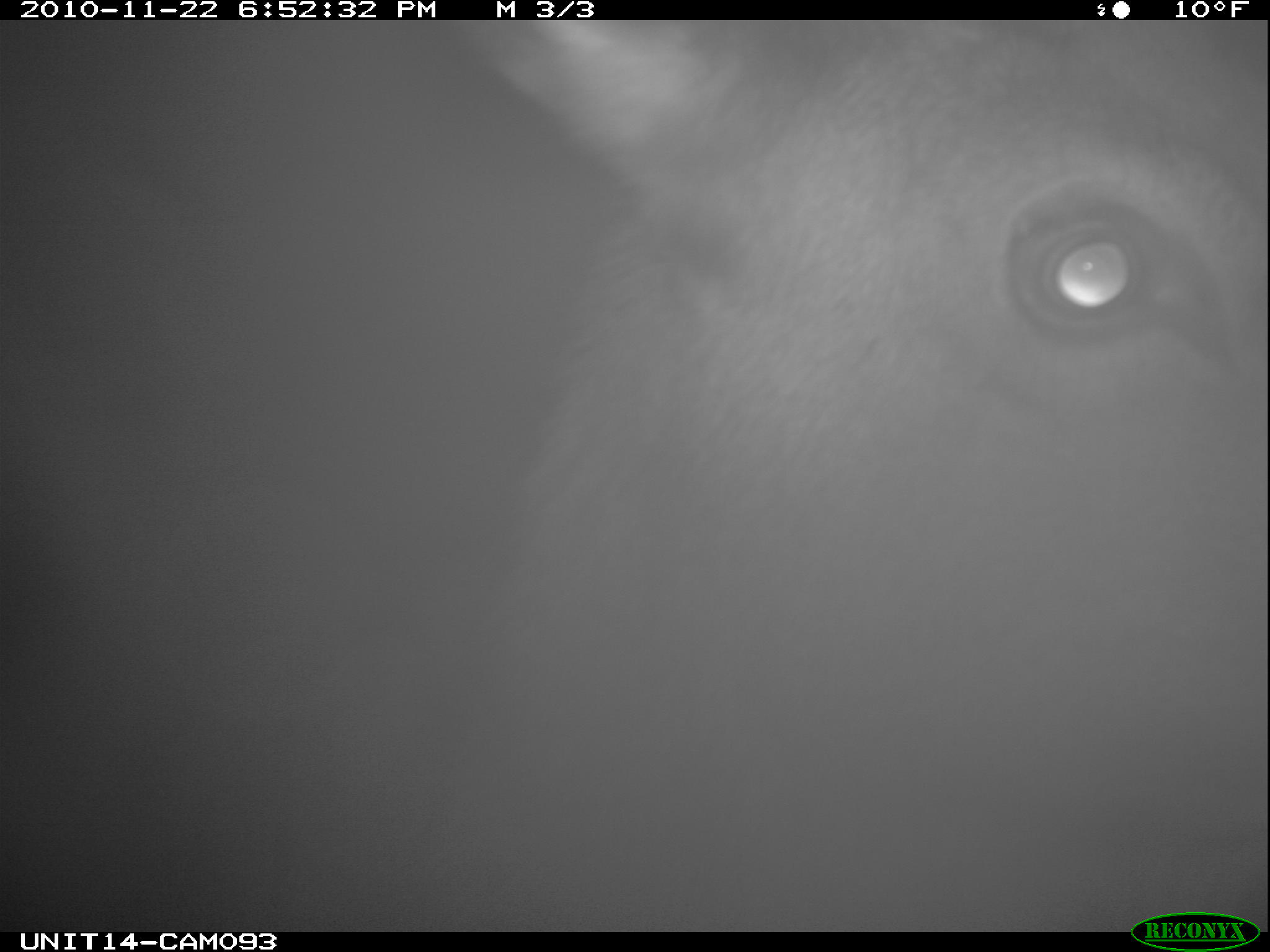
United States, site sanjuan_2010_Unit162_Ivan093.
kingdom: Animalia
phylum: Chordata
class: Mammalia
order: Artiodactyla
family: Cervidae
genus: Cervus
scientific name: Cervus elaphus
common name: red deer